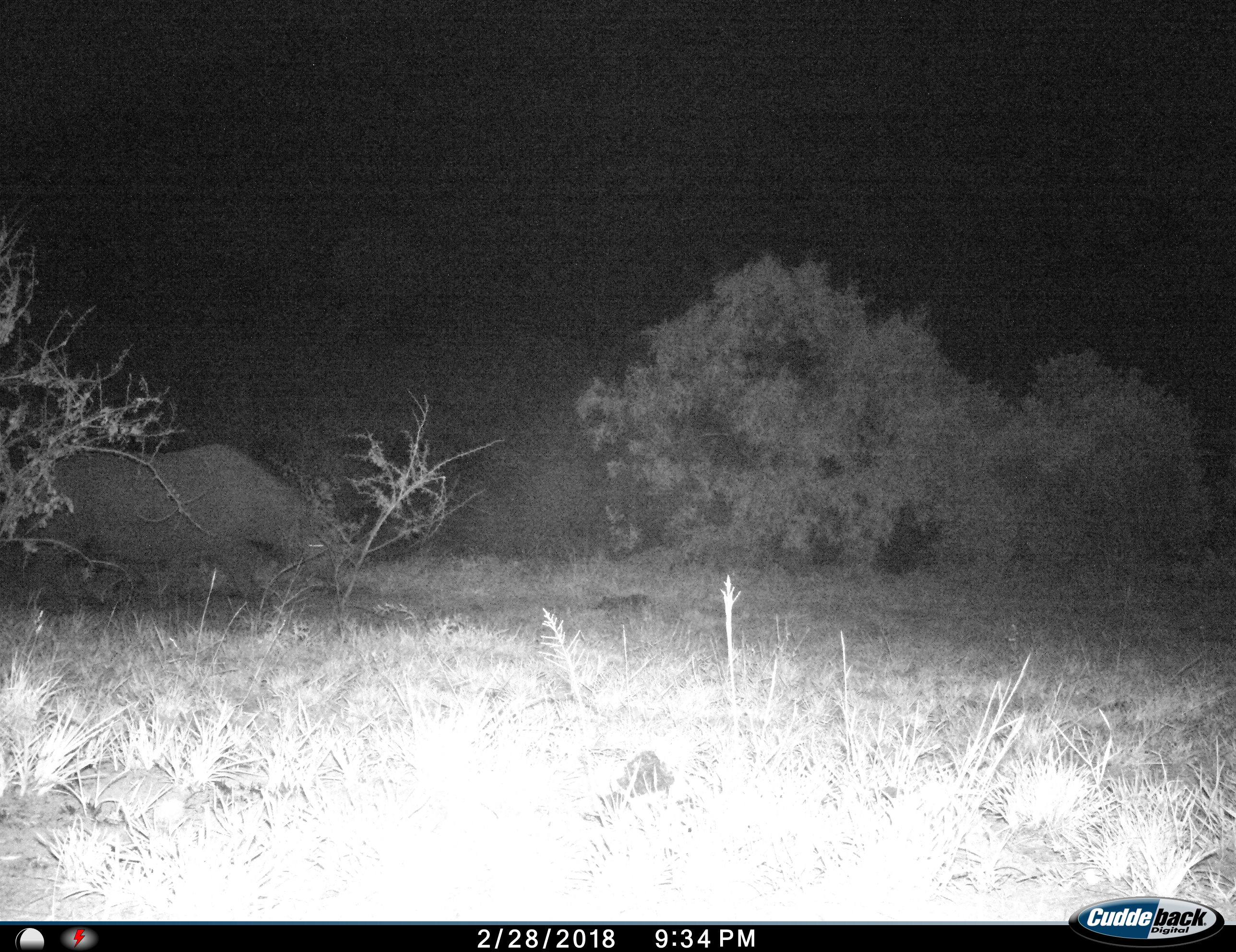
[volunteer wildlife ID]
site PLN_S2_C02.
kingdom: Animalia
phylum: Chordata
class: Mammalia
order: Perissodactyla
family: Rhinocerotidae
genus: Diceros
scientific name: Diceros bicornis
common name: black rhinoceros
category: rhinocerosblack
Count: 1.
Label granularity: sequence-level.